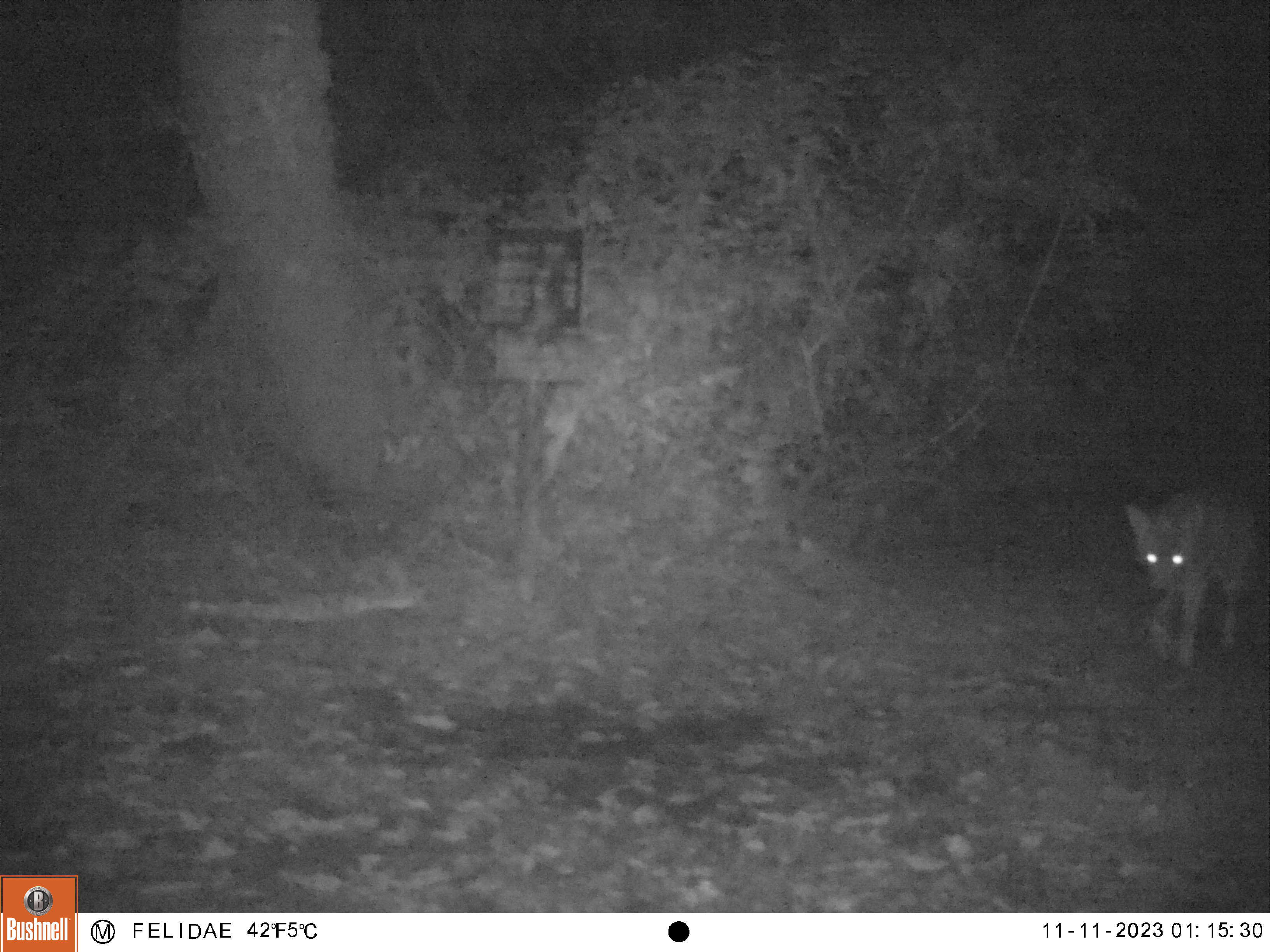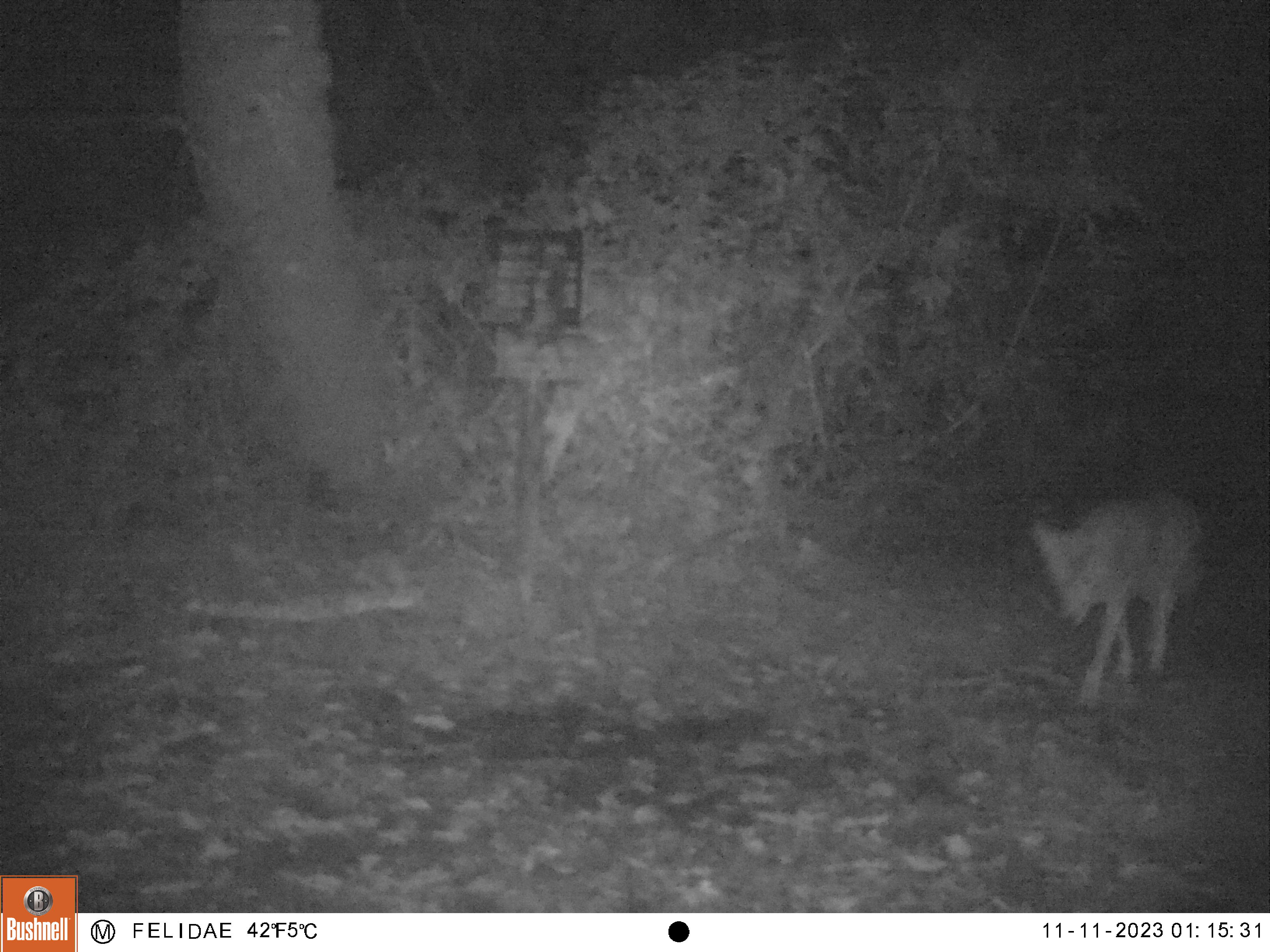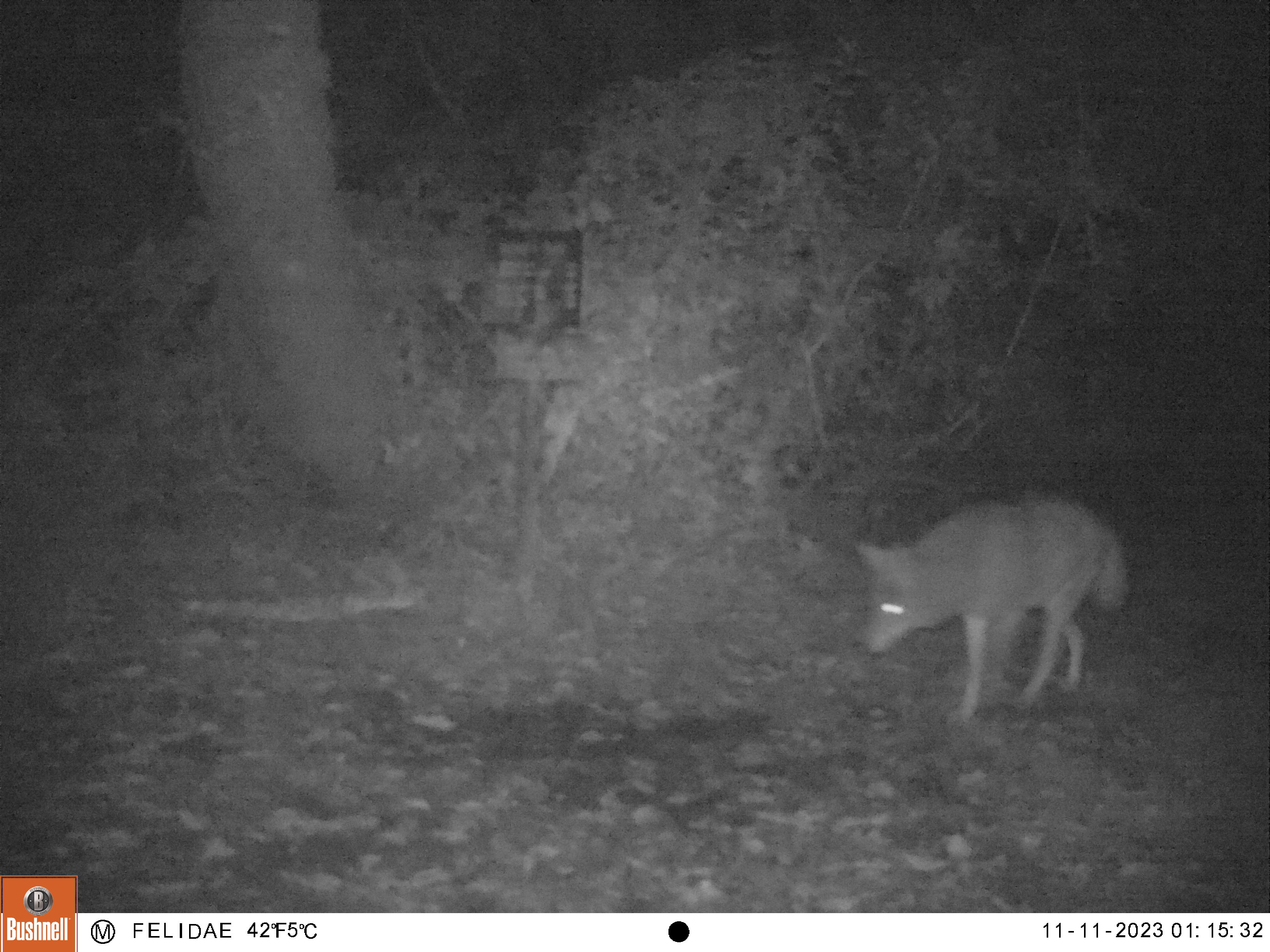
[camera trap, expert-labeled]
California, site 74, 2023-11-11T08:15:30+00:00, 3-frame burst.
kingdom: Animalia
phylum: Chordata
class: Mammalia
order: Carnivora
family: Canidae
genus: Canis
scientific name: Canis latrans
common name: coyote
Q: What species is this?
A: Coyote (Canis latrans).